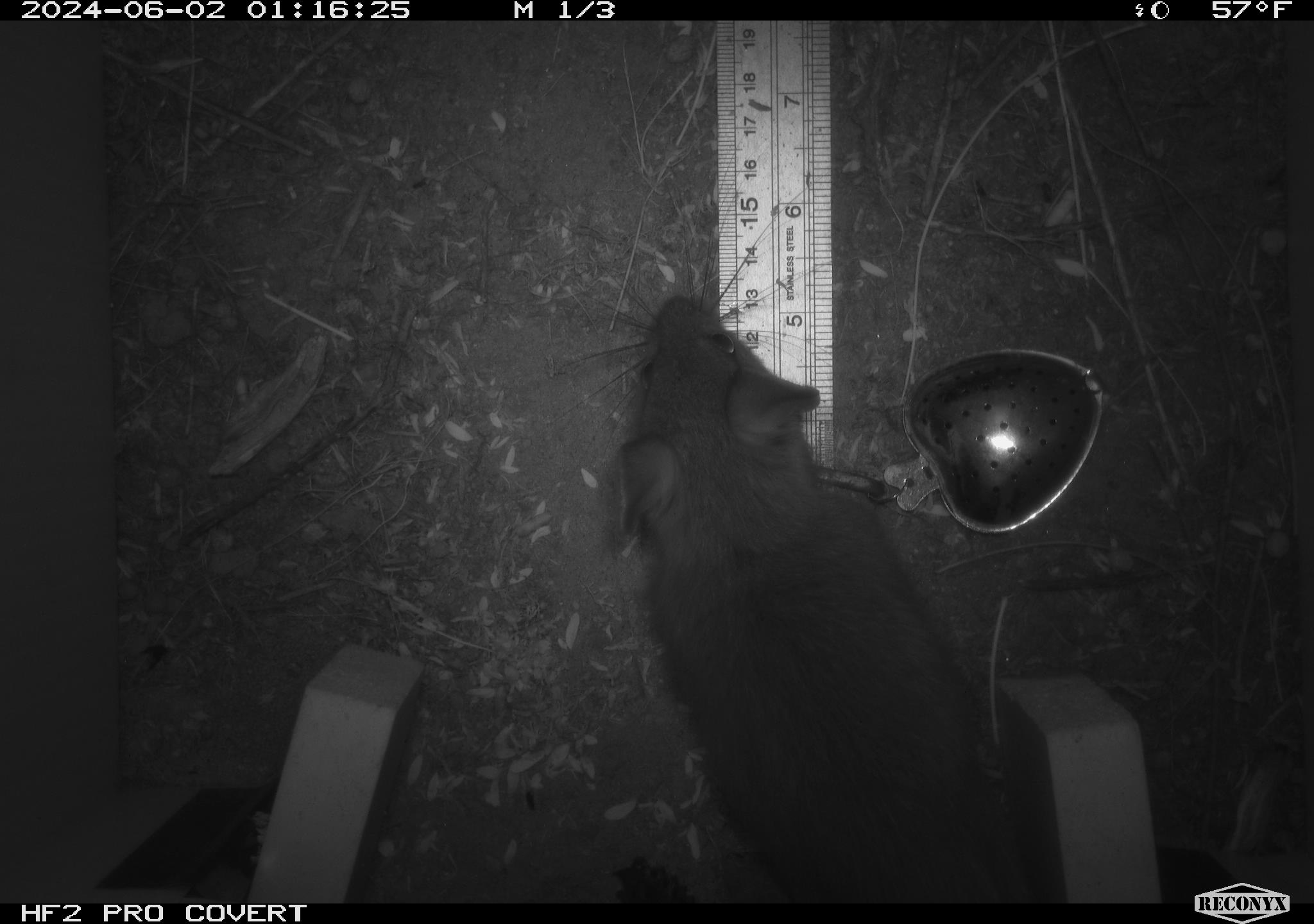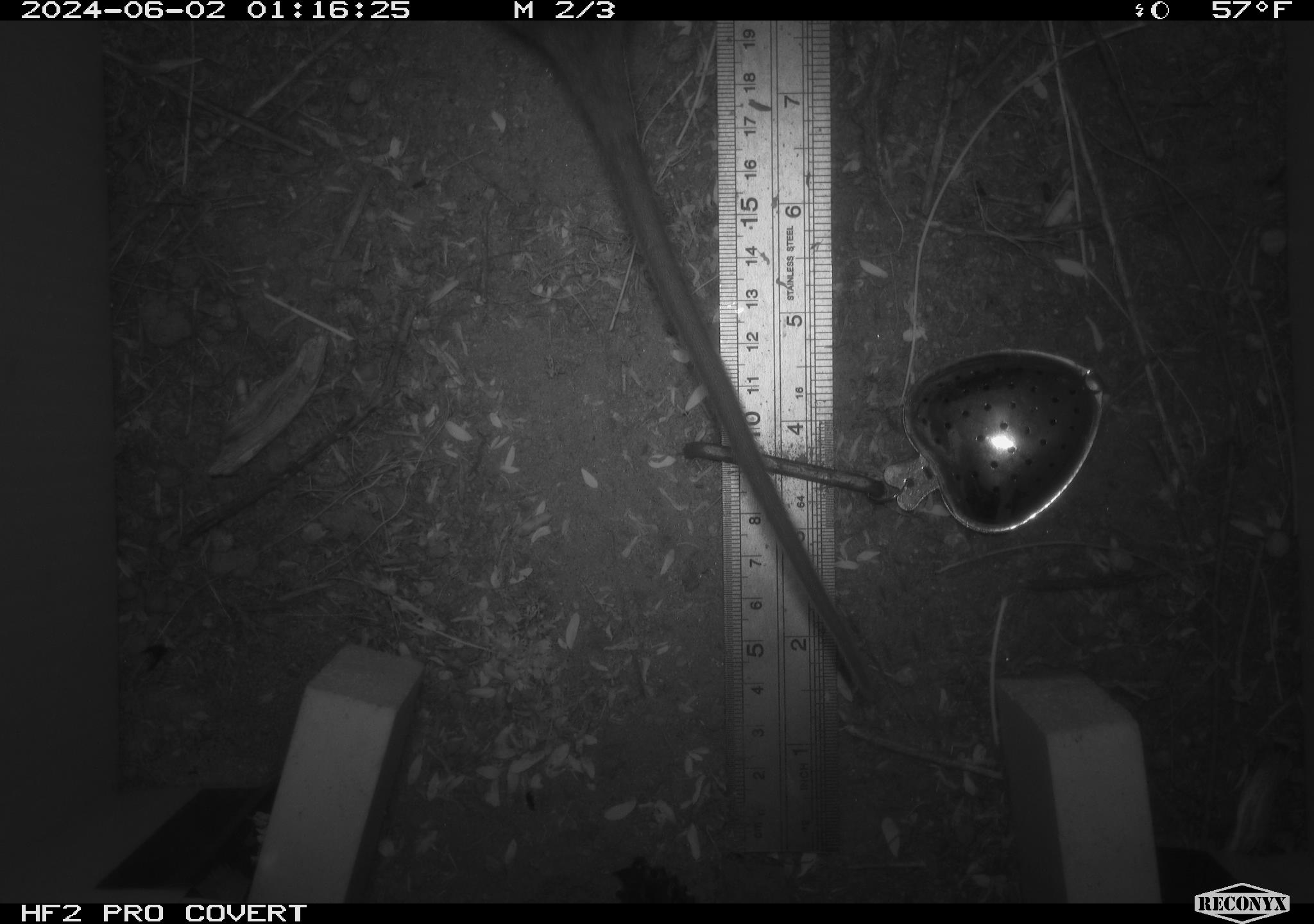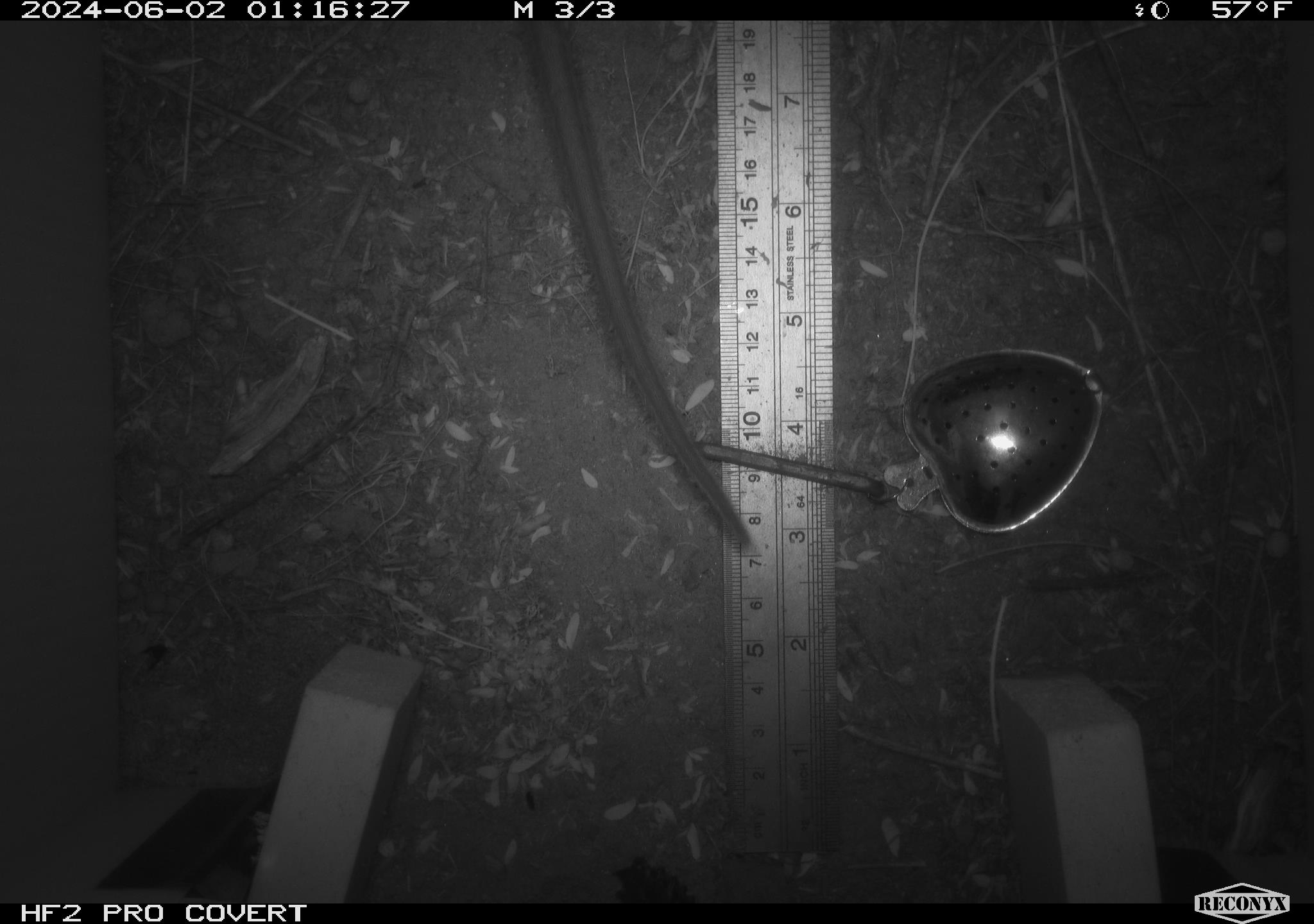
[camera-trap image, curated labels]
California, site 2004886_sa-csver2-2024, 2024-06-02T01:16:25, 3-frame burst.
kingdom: Animalia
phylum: Chordata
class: Mammalia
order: Rodentia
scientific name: Rodentia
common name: rodent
Rodent (Rodentia).